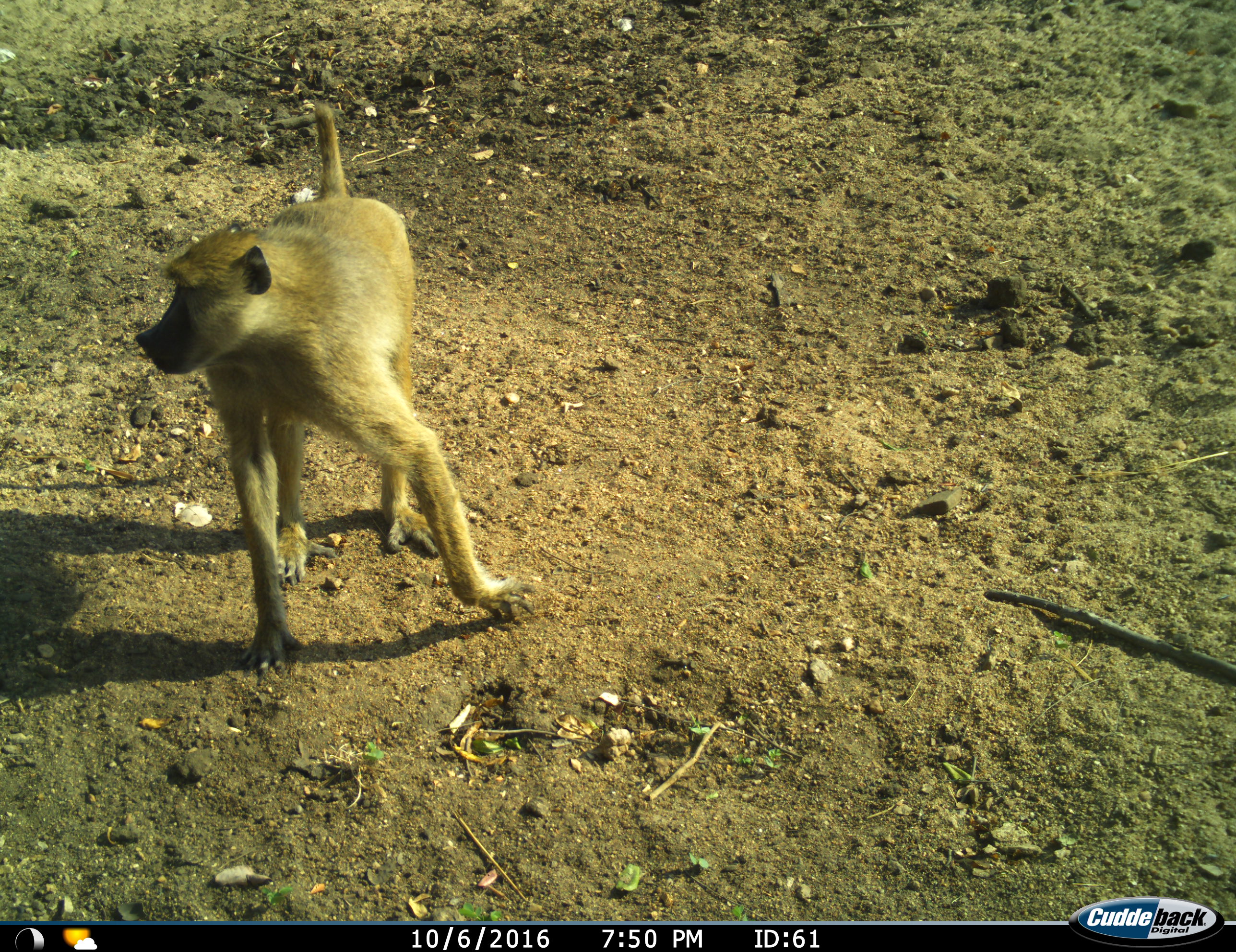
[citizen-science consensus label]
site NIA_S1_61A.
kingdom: Animalia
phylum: Chordata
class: Mammalia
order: Primates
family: Cercopithecidae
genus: Papio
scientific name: Papio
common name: baboon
Baboon (Papio), count 1. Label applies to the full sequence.